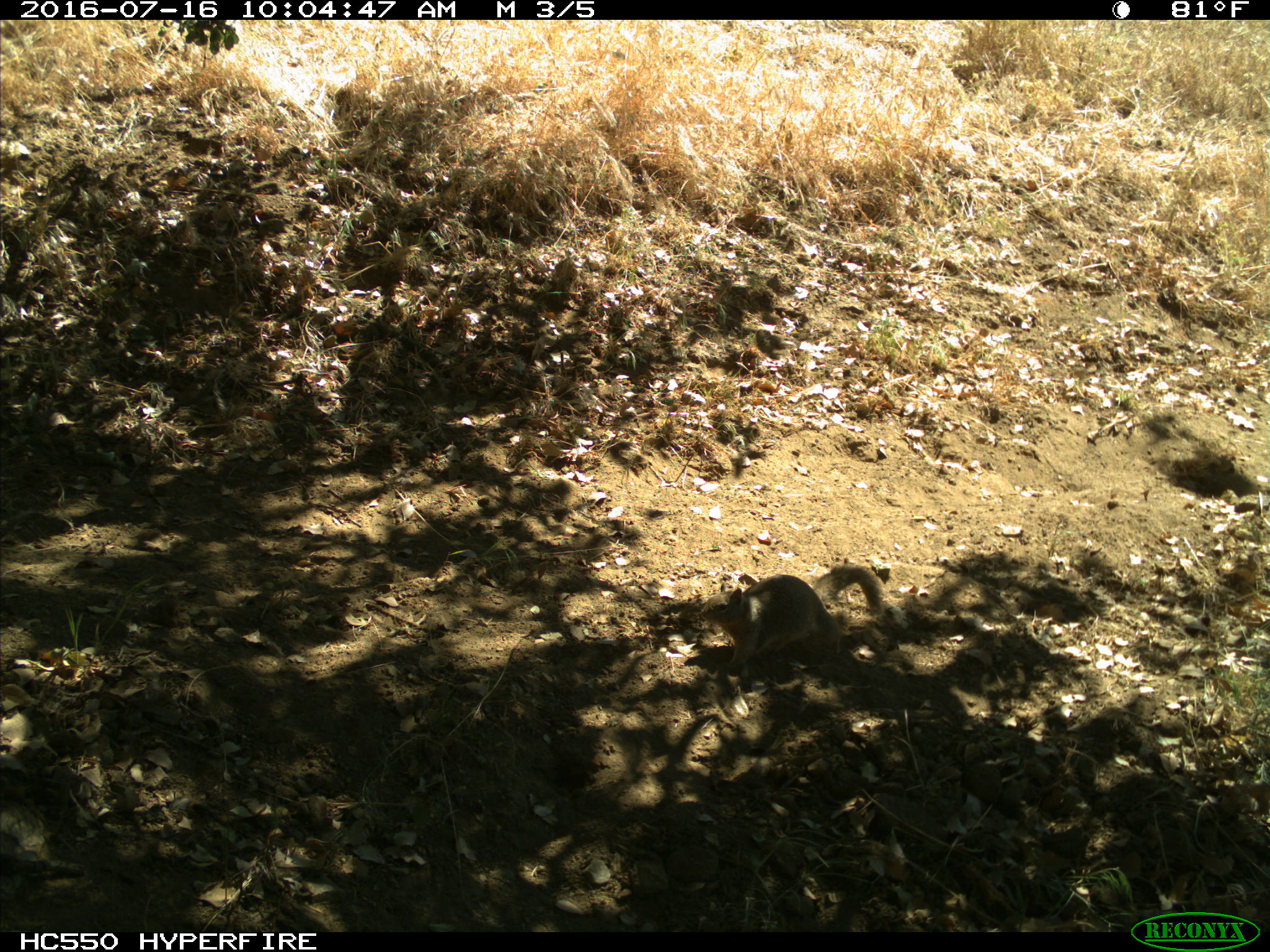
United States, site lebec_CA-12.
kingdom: Animalia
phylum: Chordata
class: Mammalia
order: Rodentia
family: Sciuridae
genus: Otospermophilus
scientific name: Otospermophilus beecheyi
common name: california ground squirrel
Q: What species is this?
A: Otospermophilus beecheyi (california ground squirrel).